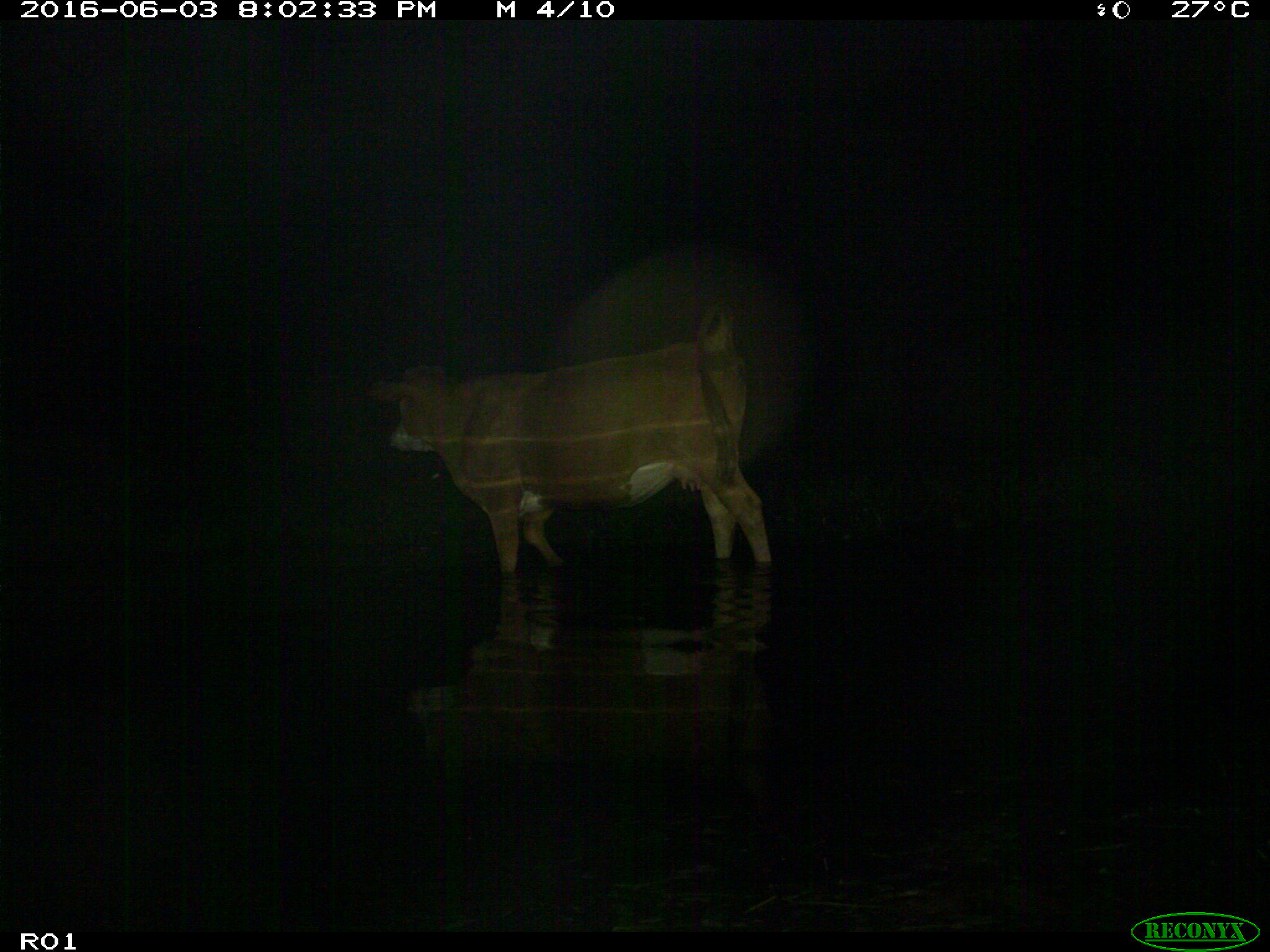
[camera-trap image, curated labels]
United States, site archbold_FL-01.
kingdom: Animalia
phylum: Chordata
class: Mammalia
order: Artiodactyla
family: Bovidae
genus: Bos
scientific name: Bos taurus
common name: domestic cow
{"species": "Bos taurus (domestic cow)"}